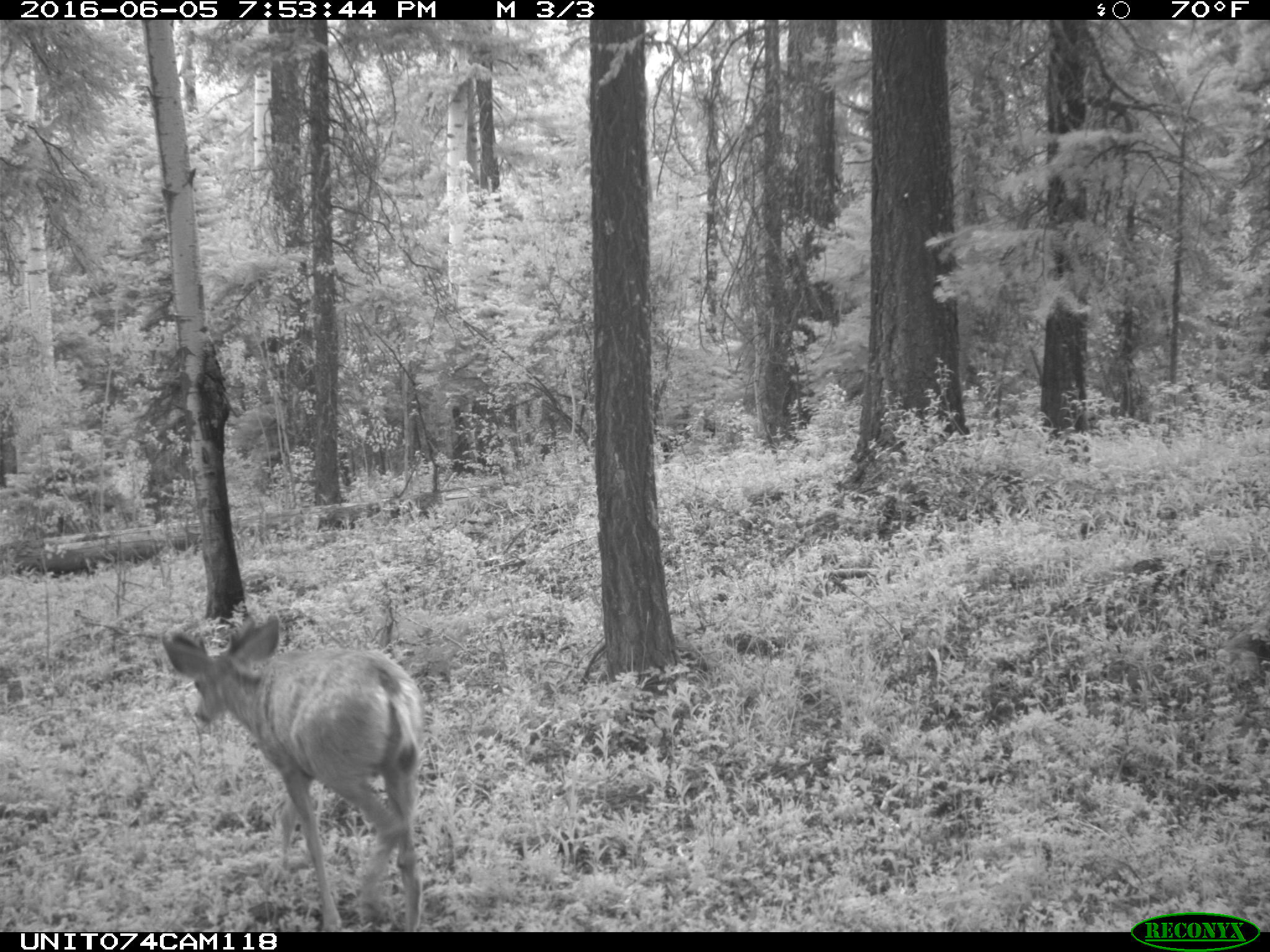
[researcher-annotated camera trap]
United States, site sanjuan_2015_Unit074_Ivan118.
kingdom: Animalia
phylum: Chordata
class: Mammalia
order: Artiodactyla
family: Cervidae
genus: Odocoileus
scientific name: Odocoileus hemionus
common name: mule deer